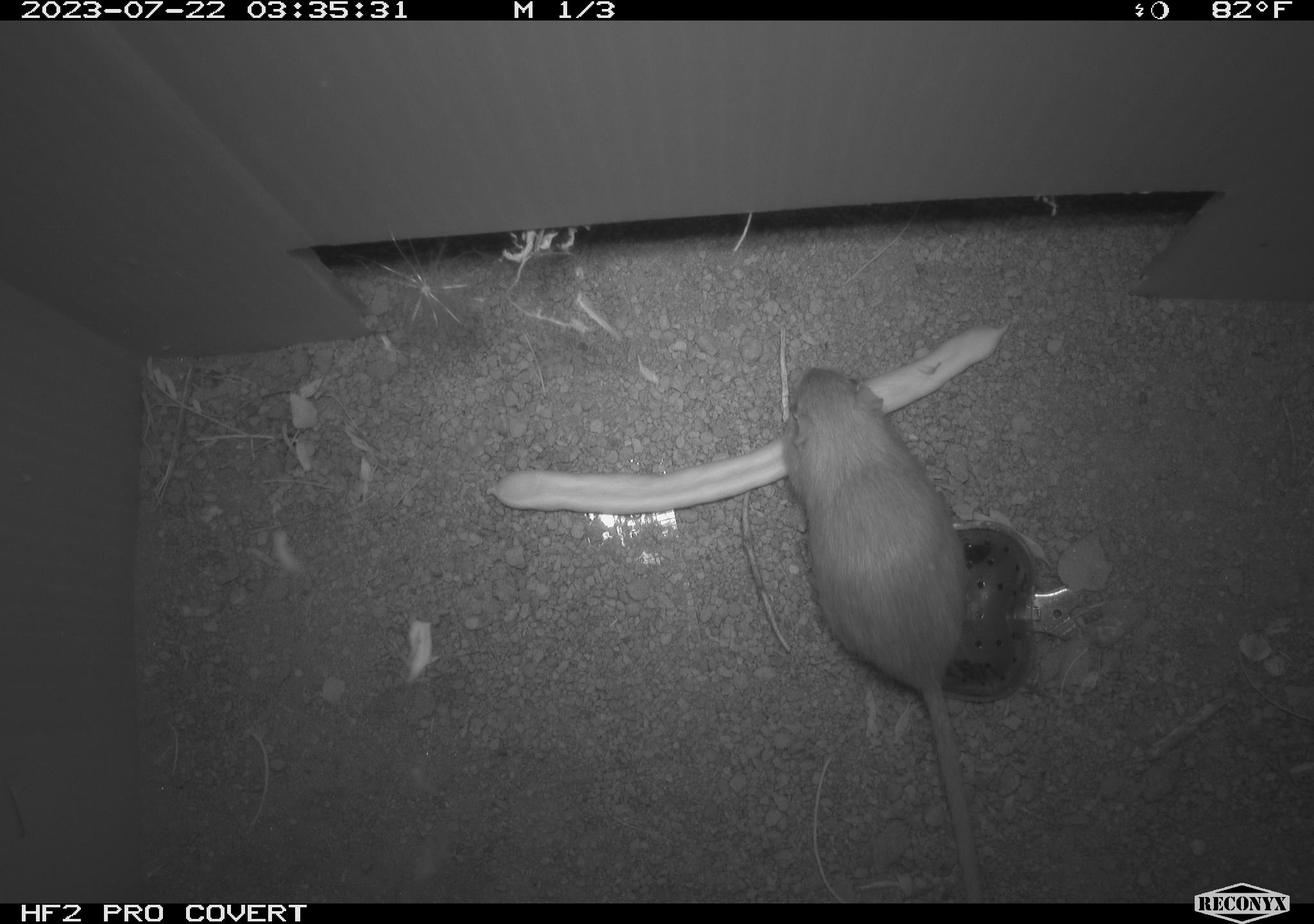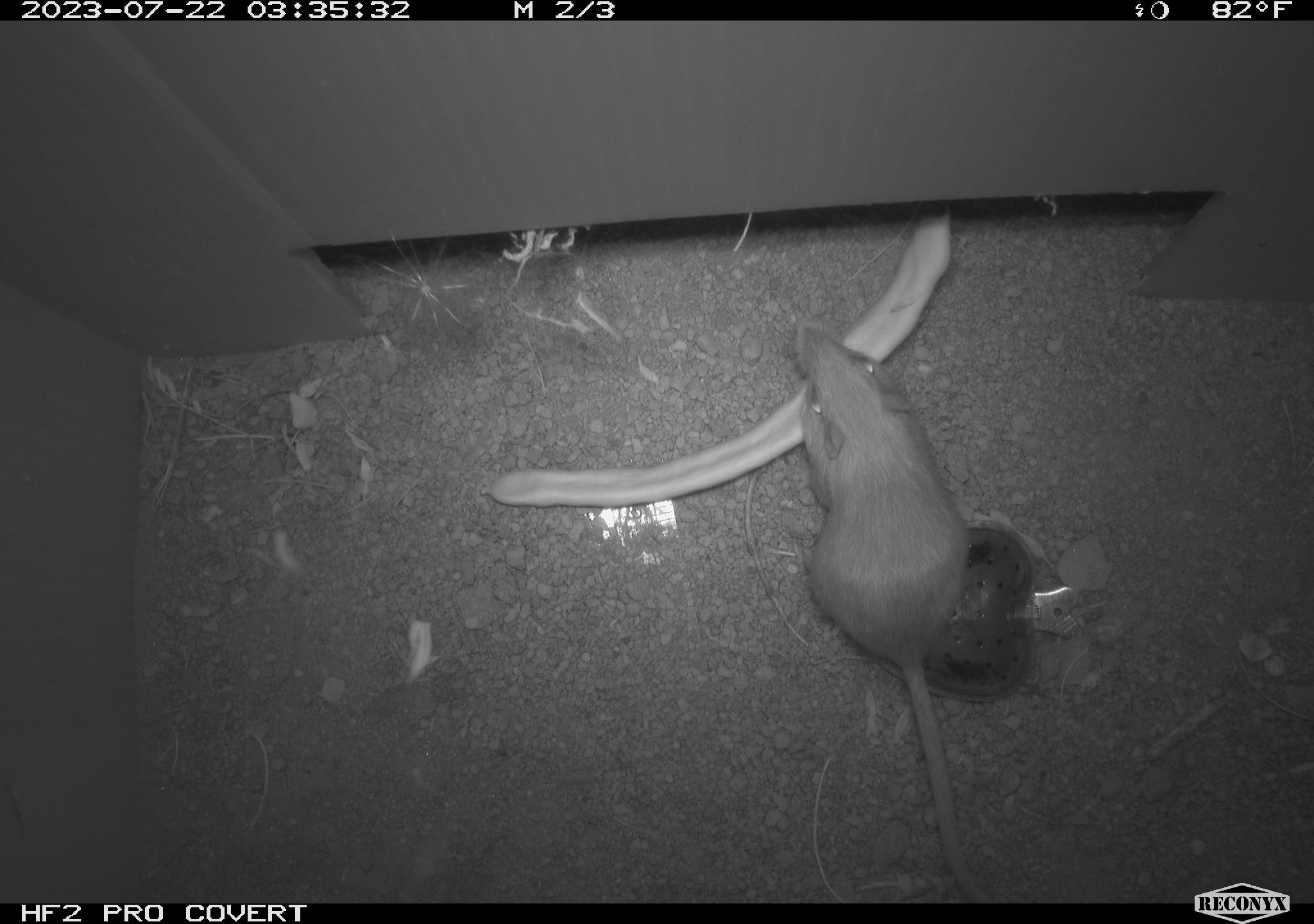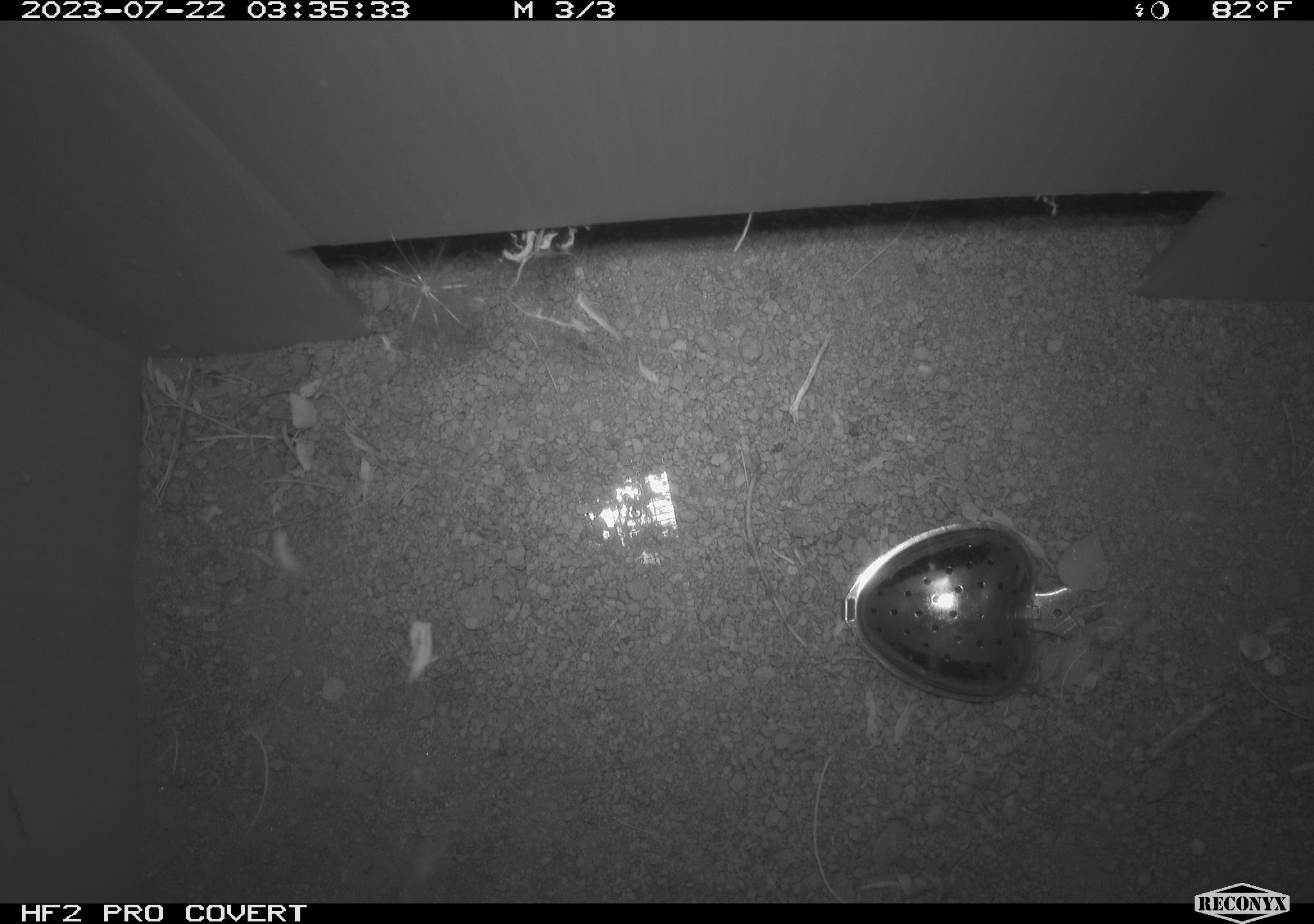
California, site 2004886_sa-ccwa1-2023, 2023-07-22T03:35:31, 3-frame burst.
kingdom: Animalia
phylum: Chordata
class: Mammalia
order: Rodentia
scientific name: Rodentia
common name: mouse species